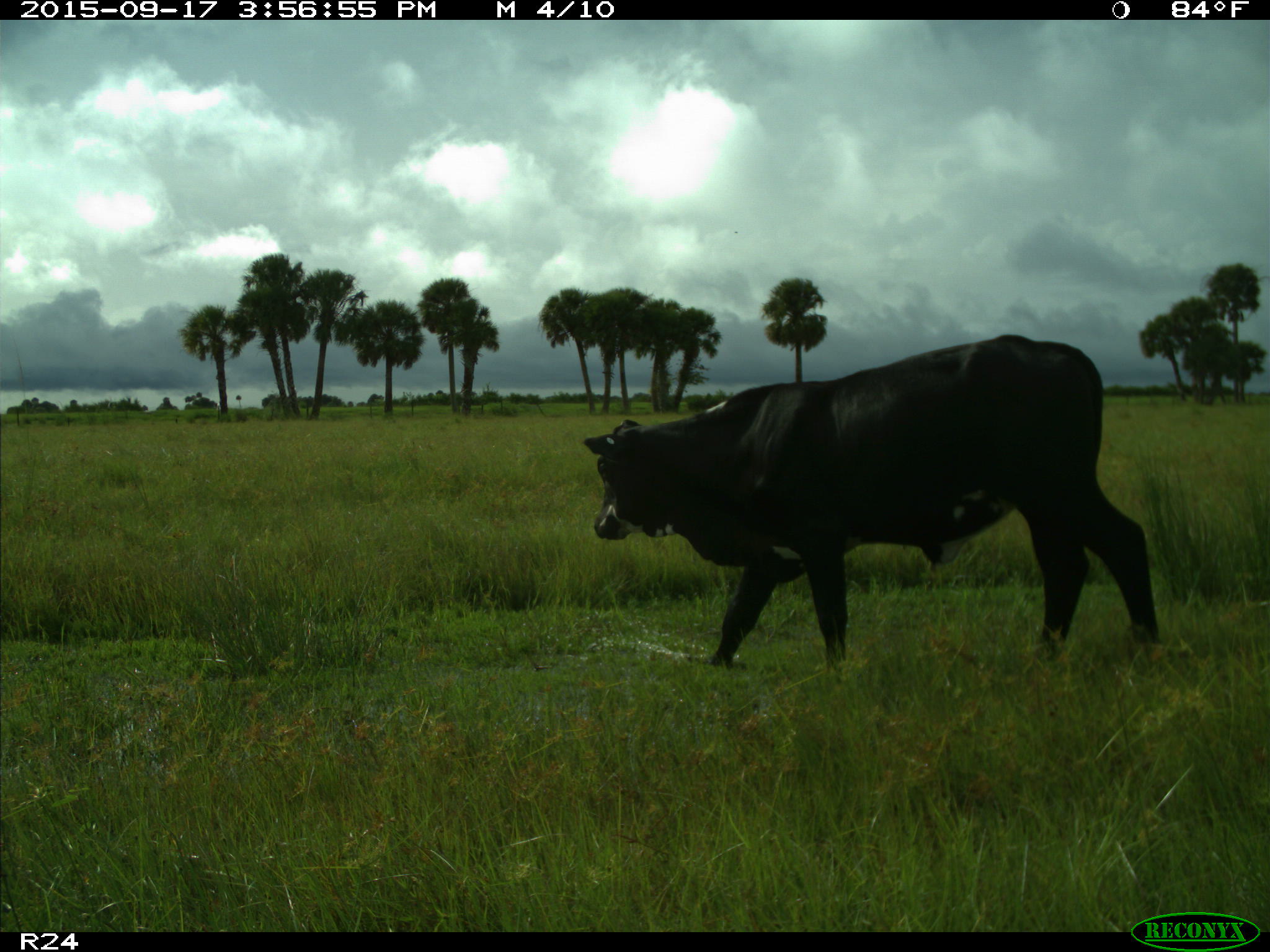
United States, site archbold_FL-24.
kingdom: Animalia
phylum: Chordata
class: Mammalia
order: Artiodactyla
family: Bovidae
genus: Bos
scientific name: Bos taurus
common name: domestic cow